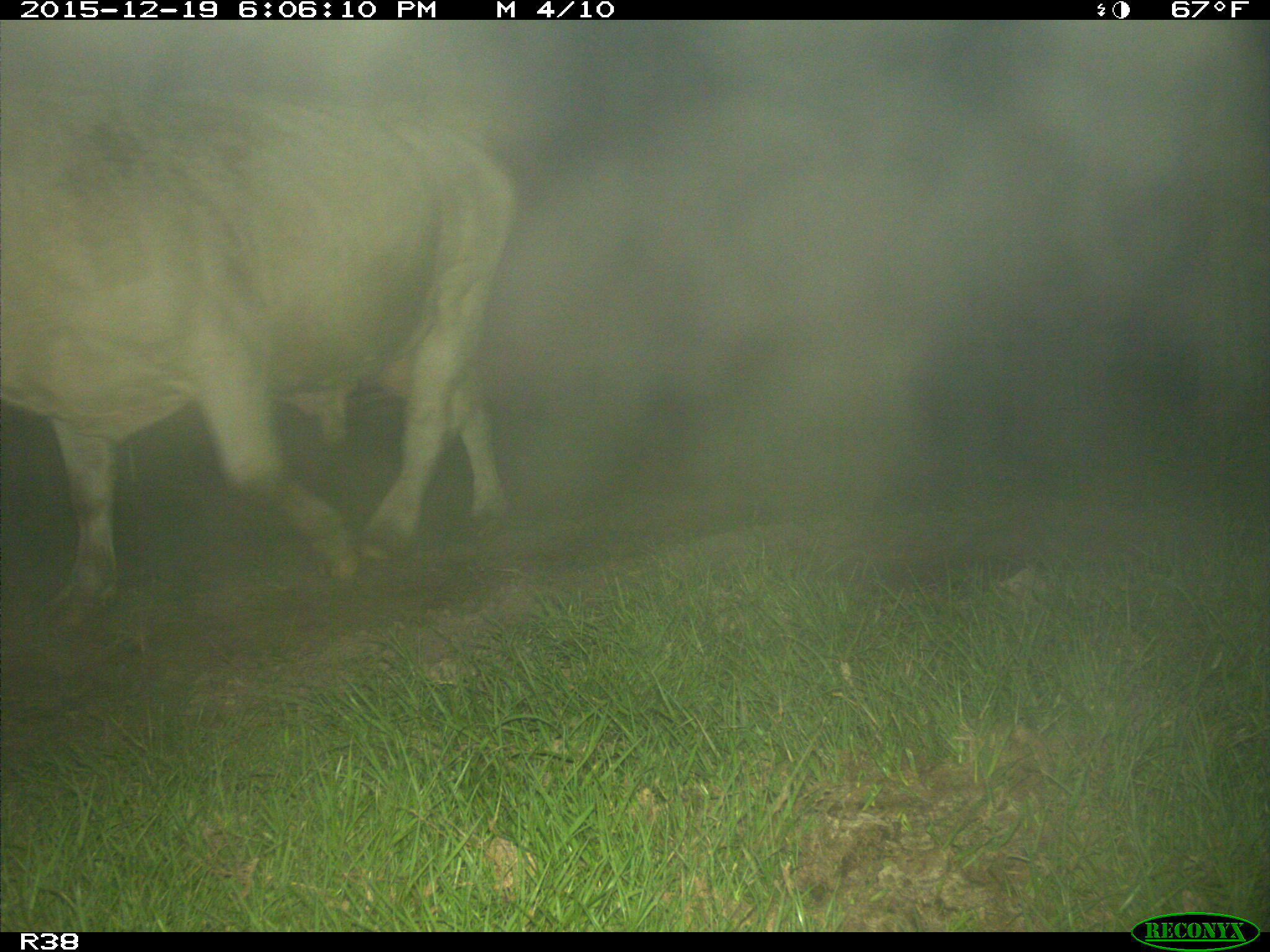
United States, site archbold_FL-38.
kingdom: Animalia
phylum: Chordata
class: Mammalia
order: Artiodactyla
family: Bovidae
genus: Bos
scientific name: Bos taurus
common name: domestic cow